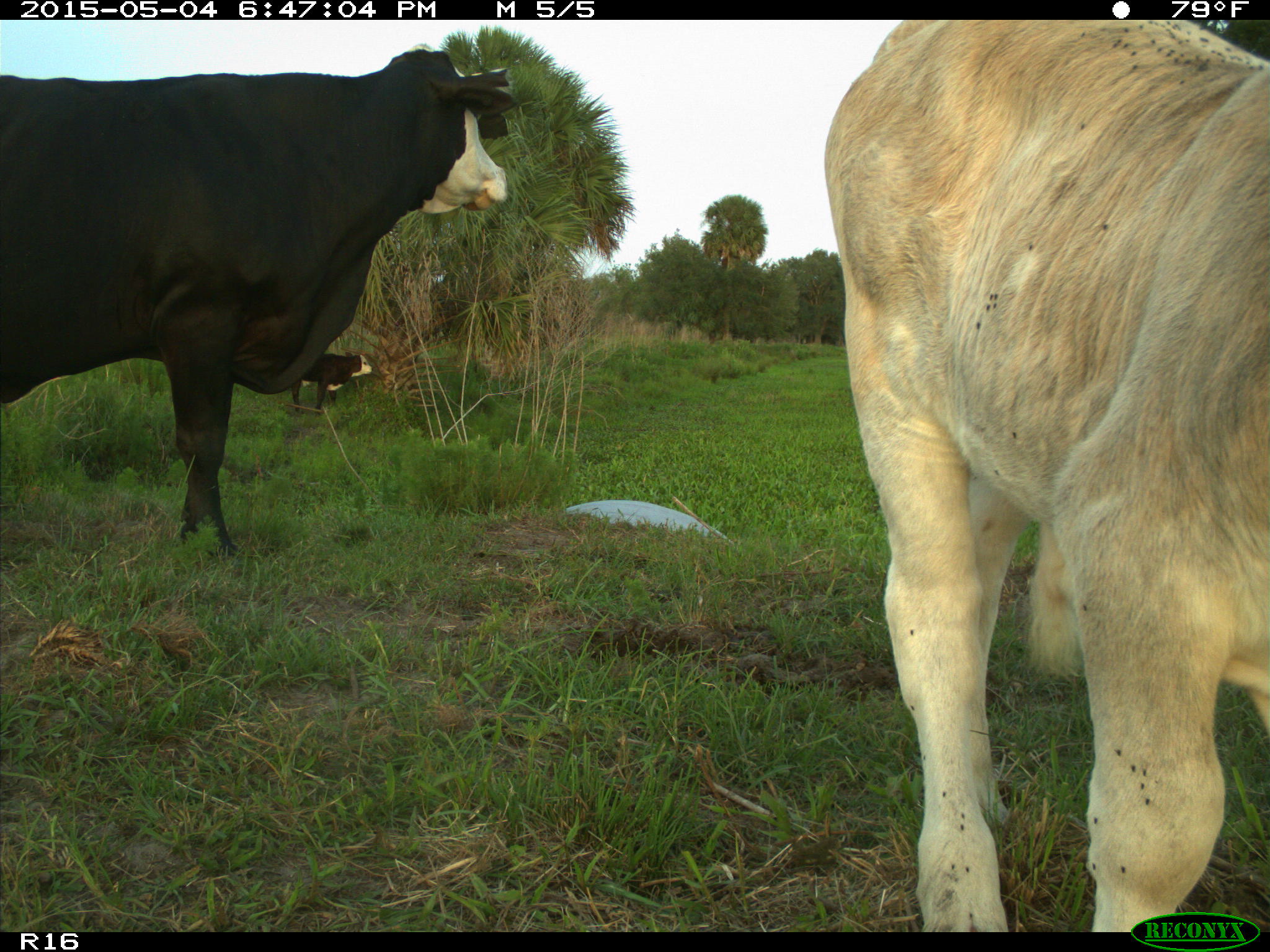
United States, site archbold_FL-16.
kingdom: Animalia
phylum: Chordata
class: Mammalia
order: Artiodactyla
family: Bovidae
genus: Bos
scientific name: Bos taurus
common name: domestic cow